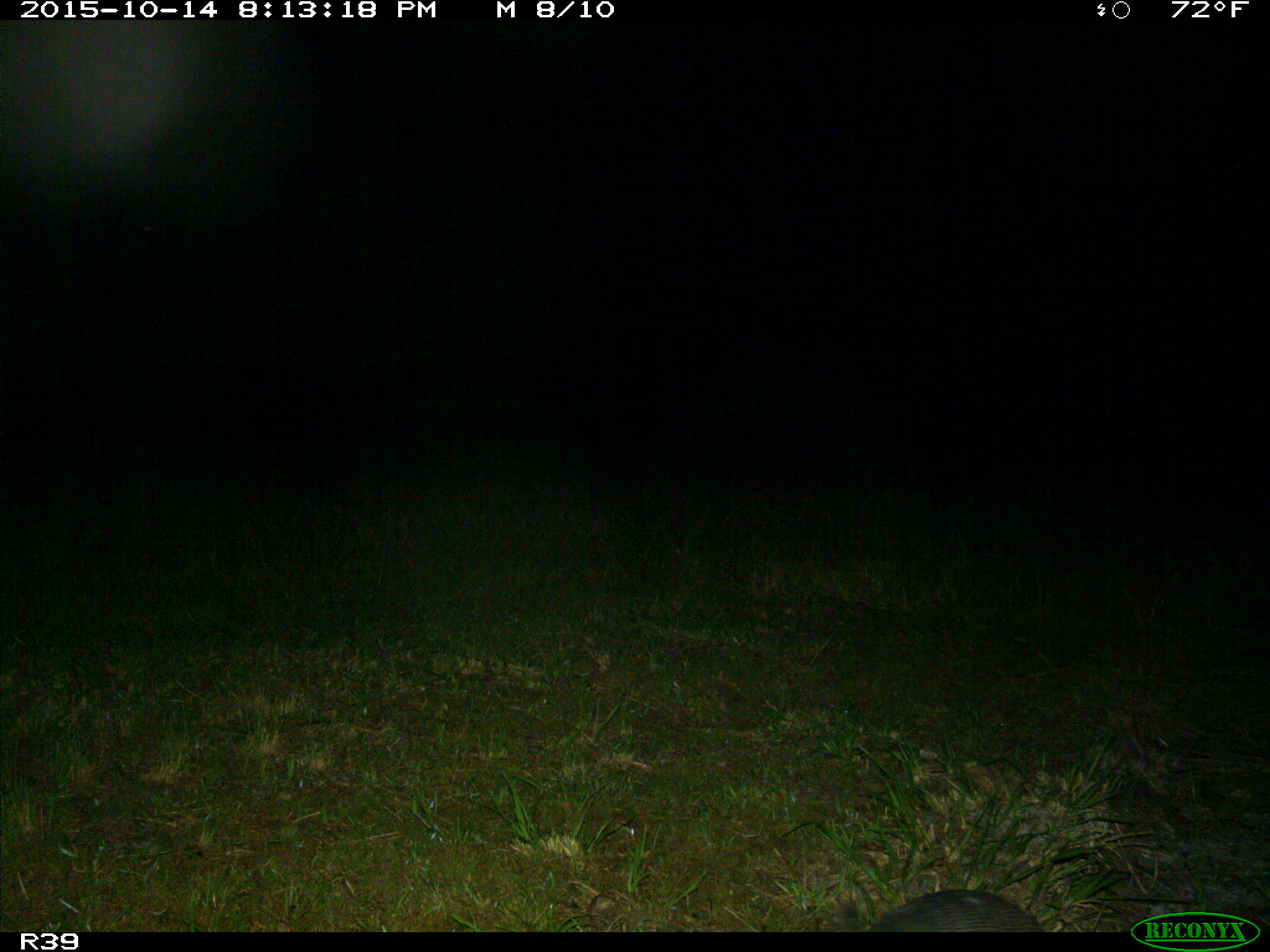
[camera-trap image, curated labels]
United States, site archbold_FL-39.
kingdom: Animalia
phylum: Chordata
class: Mammalia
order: Cingulata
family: Dasypodidae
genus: Dasypus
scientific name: Dasypus novemcinctus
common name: nine-banded armadillo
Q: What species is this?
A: Dasypus novemcinctus (nine-banded armadillo).